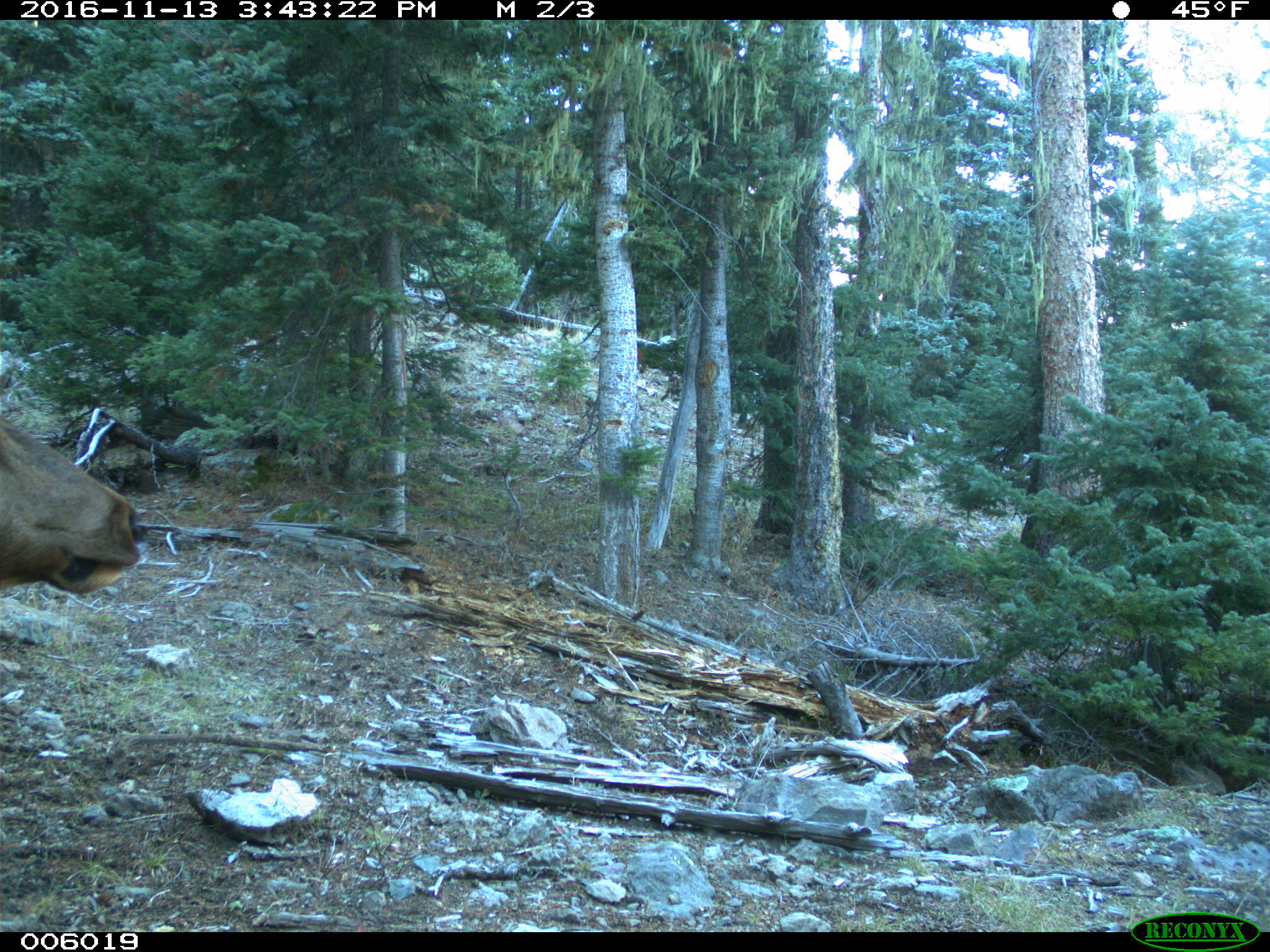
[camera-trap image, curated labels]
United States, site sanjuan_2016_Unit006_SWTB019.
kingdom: Animalia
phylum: Chordata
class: Mammalia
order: Artiodactyla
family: Cervidae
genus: Cervus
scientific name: Cervus elaphus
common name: red deer